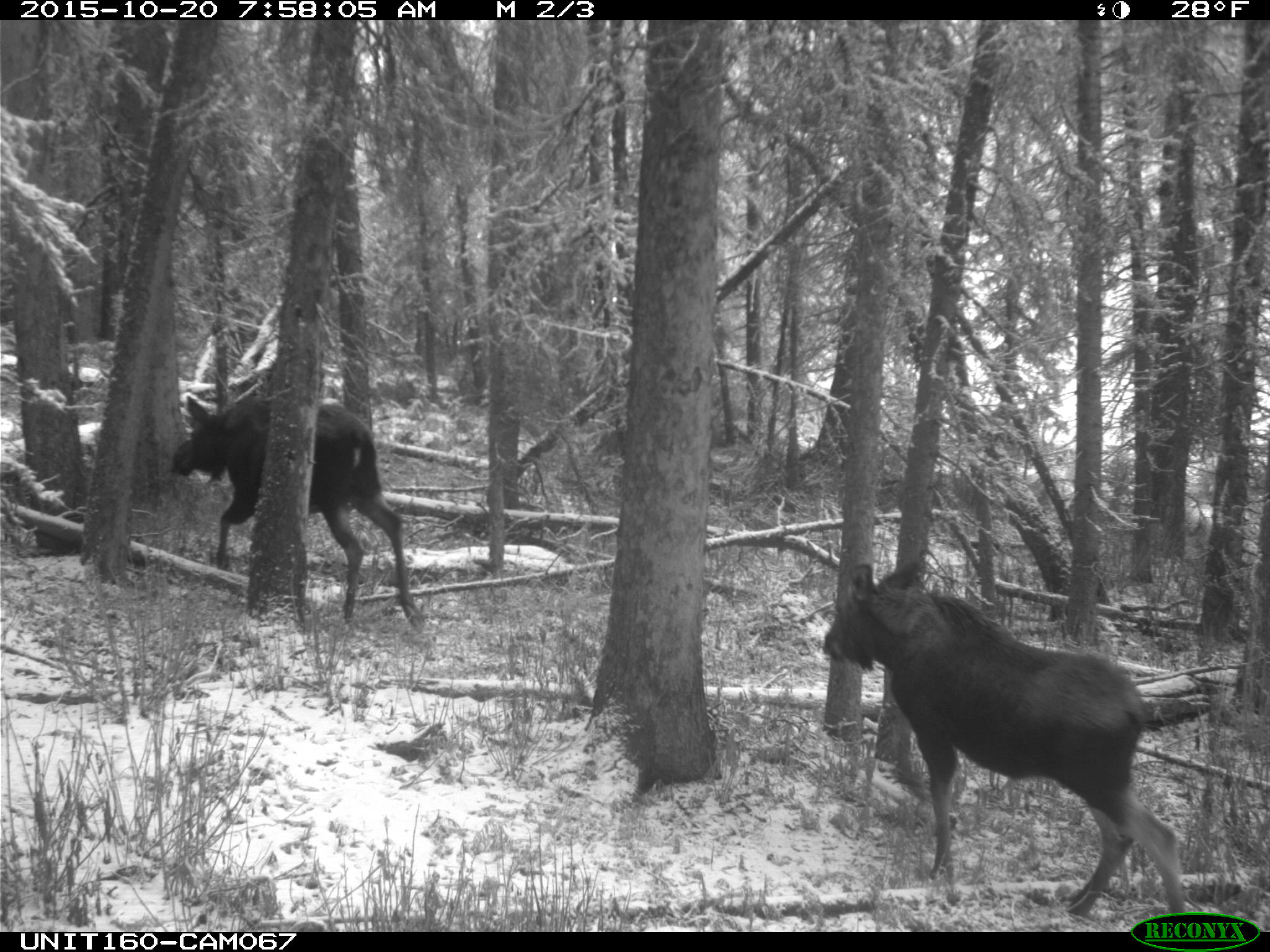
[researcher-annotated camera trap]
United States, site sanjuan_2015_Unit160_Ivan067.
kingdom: Animalia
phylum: Chordata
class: Mammalia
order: Artiodactyla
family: Cervidae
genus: Alces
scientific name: Alces alces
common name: moose